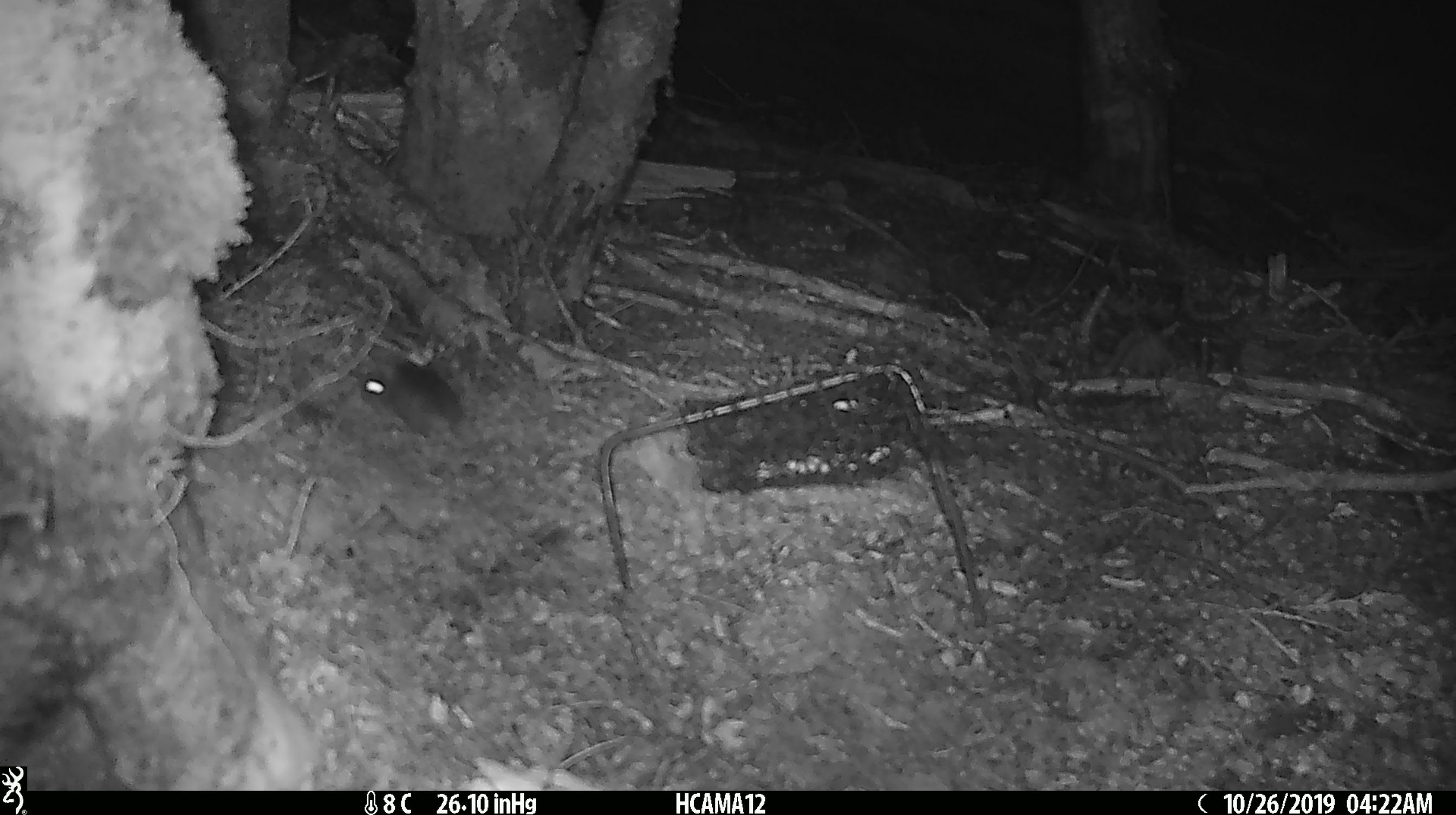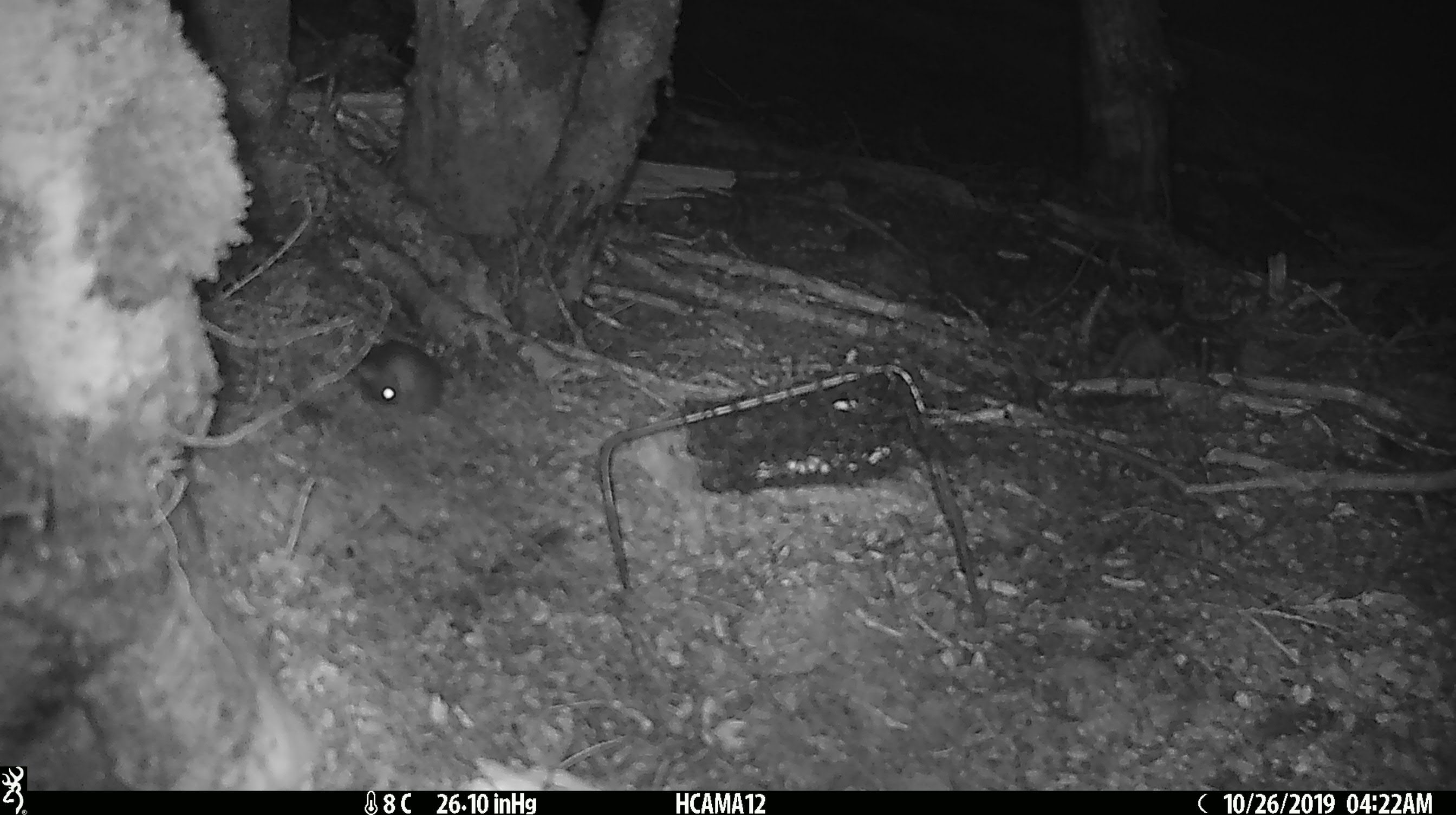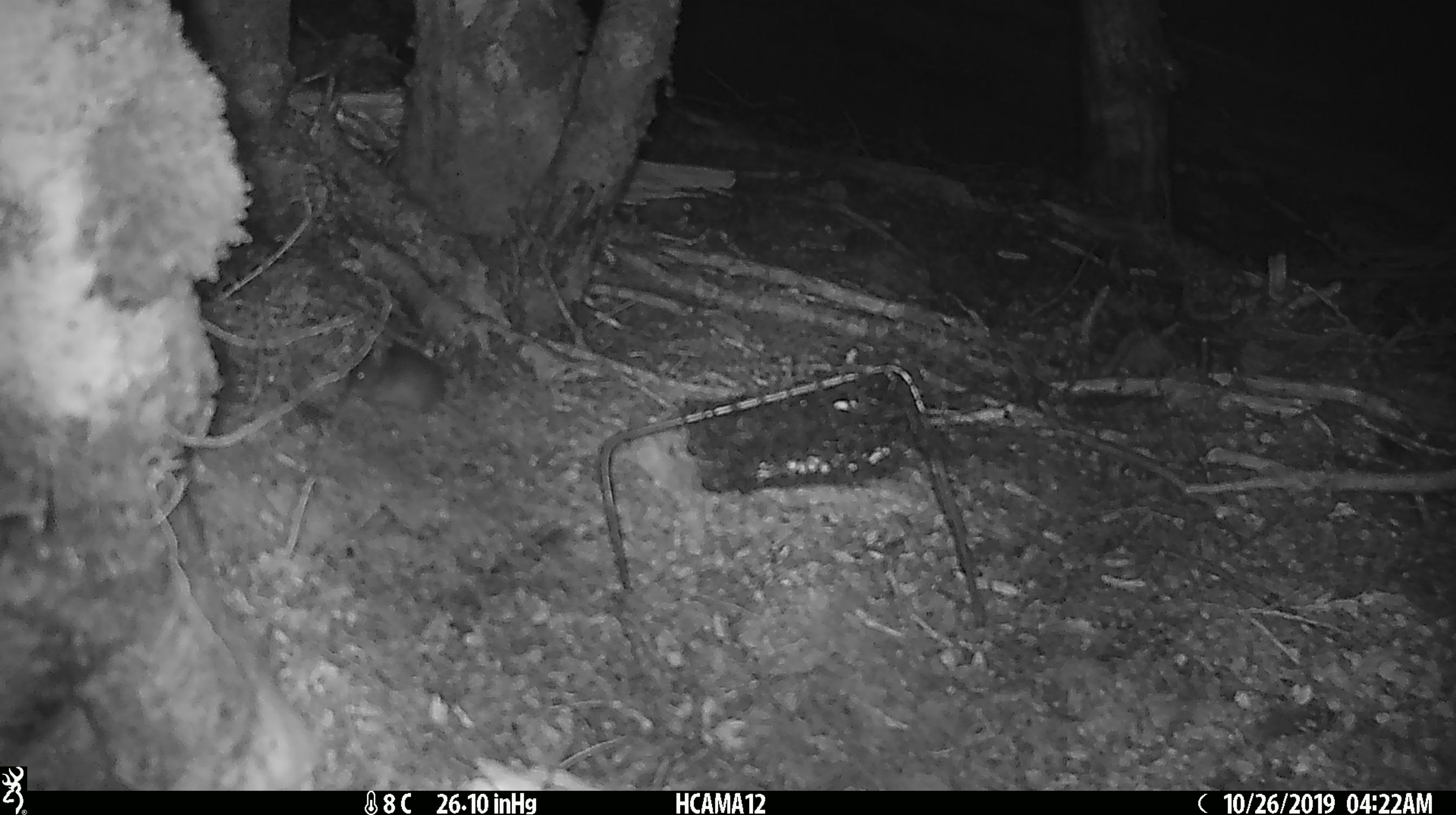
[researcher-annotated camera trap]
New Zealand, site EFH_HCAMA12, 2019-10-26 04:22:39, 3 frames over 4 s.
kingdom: Animalia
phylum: Chordata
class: Mammalia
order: Rodentia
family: Muridae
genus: Mus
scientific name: Mus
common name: mouse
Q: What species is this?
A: Mouse (Mus).